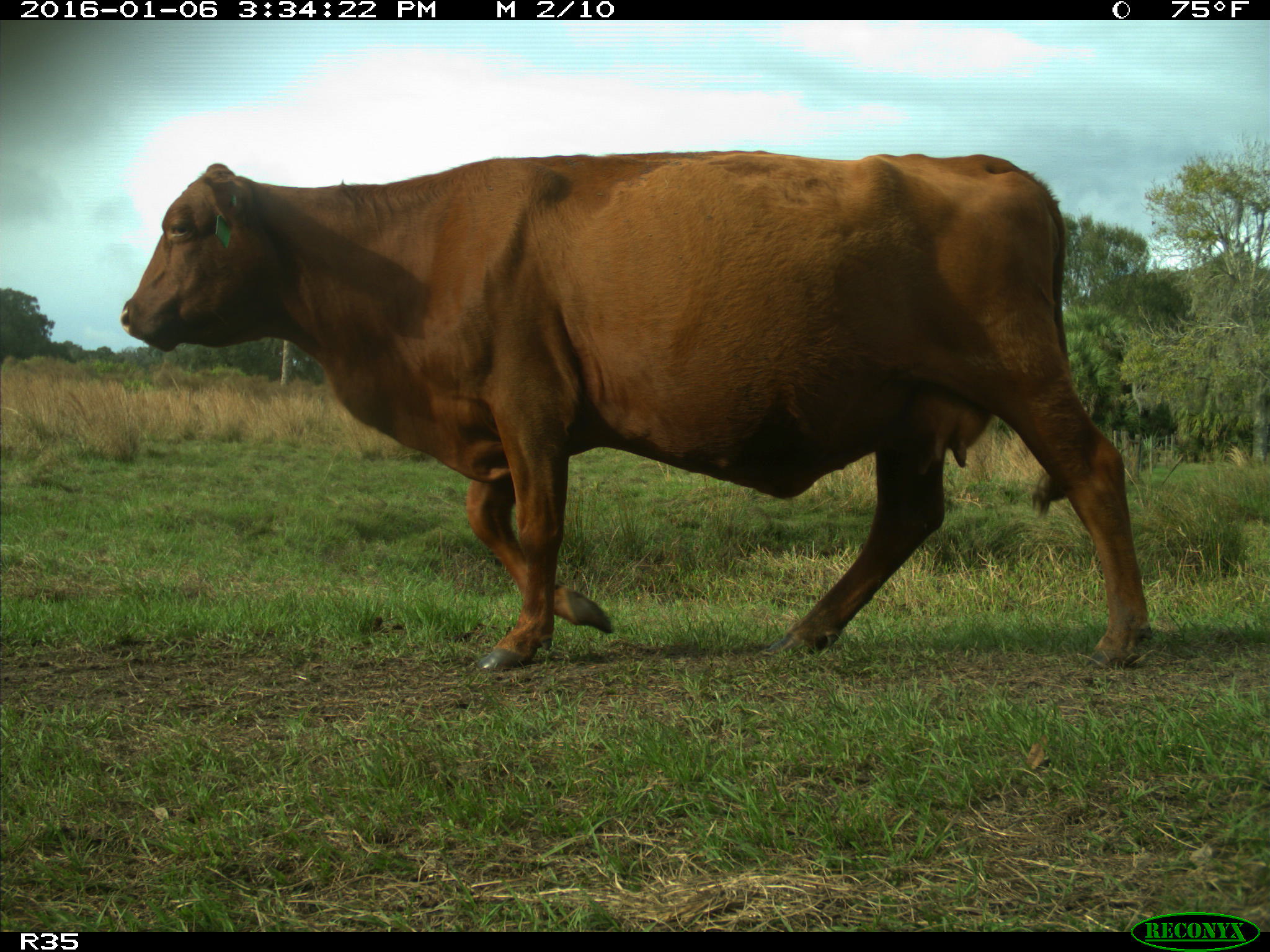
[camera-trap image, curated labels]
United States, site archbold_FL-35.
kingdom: Animalia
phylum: Chordata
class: Mammalia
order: Artiodactyla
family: Bovidae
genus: Bos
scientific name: Bos taurus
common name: domestic cow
Bos taurus (domestic cow).